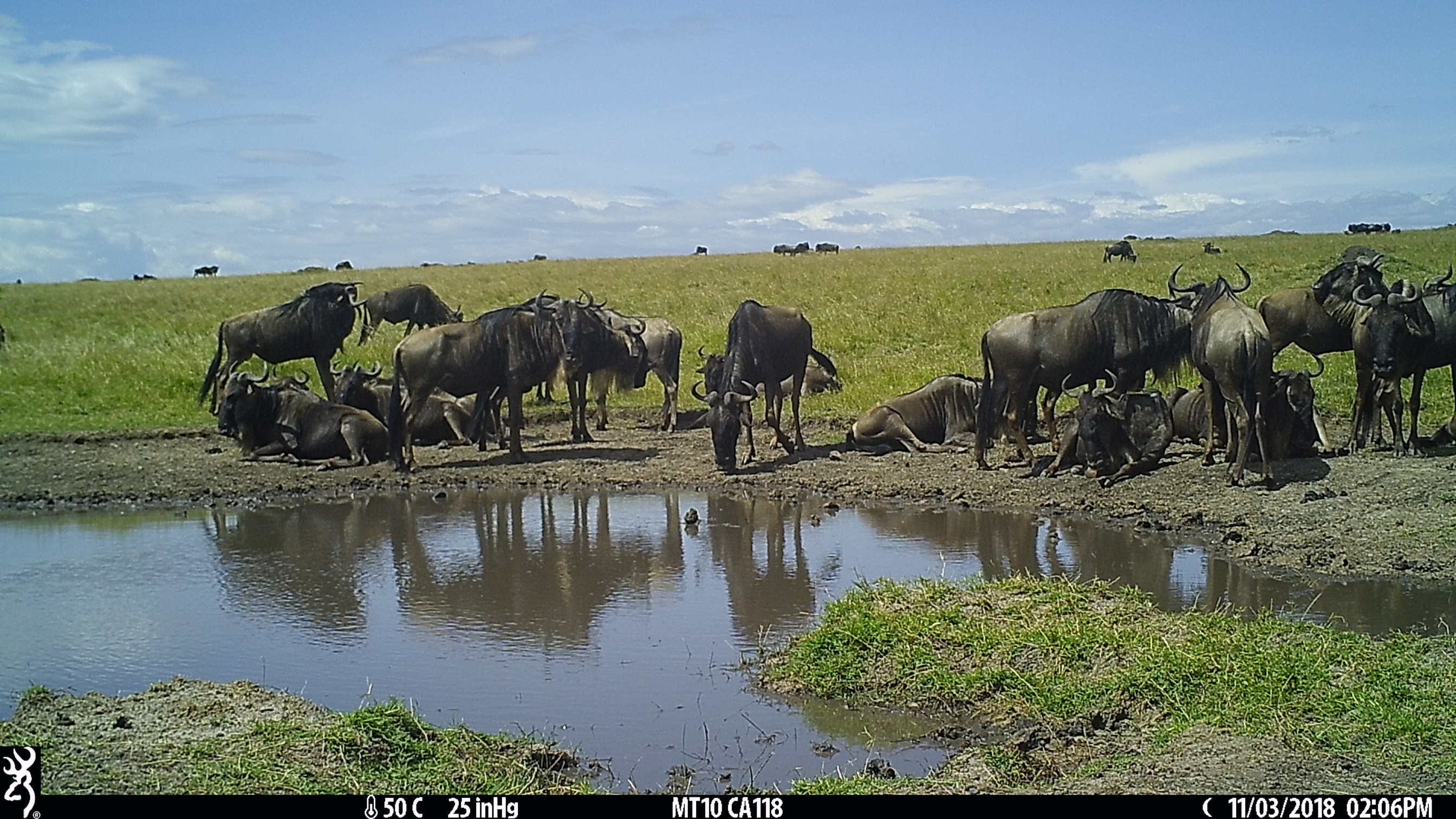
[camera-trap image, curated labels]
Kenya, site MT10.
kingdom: Animalia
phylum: Chordata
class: Mammalia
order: Artiodactyla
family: Bovidae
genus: Connochaetes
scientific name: Connochaetes taurinus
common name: blue wildebeest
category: wildebeest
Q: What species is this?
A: Wildebeest (blue wildebeest) (Connochaetes taurinus).